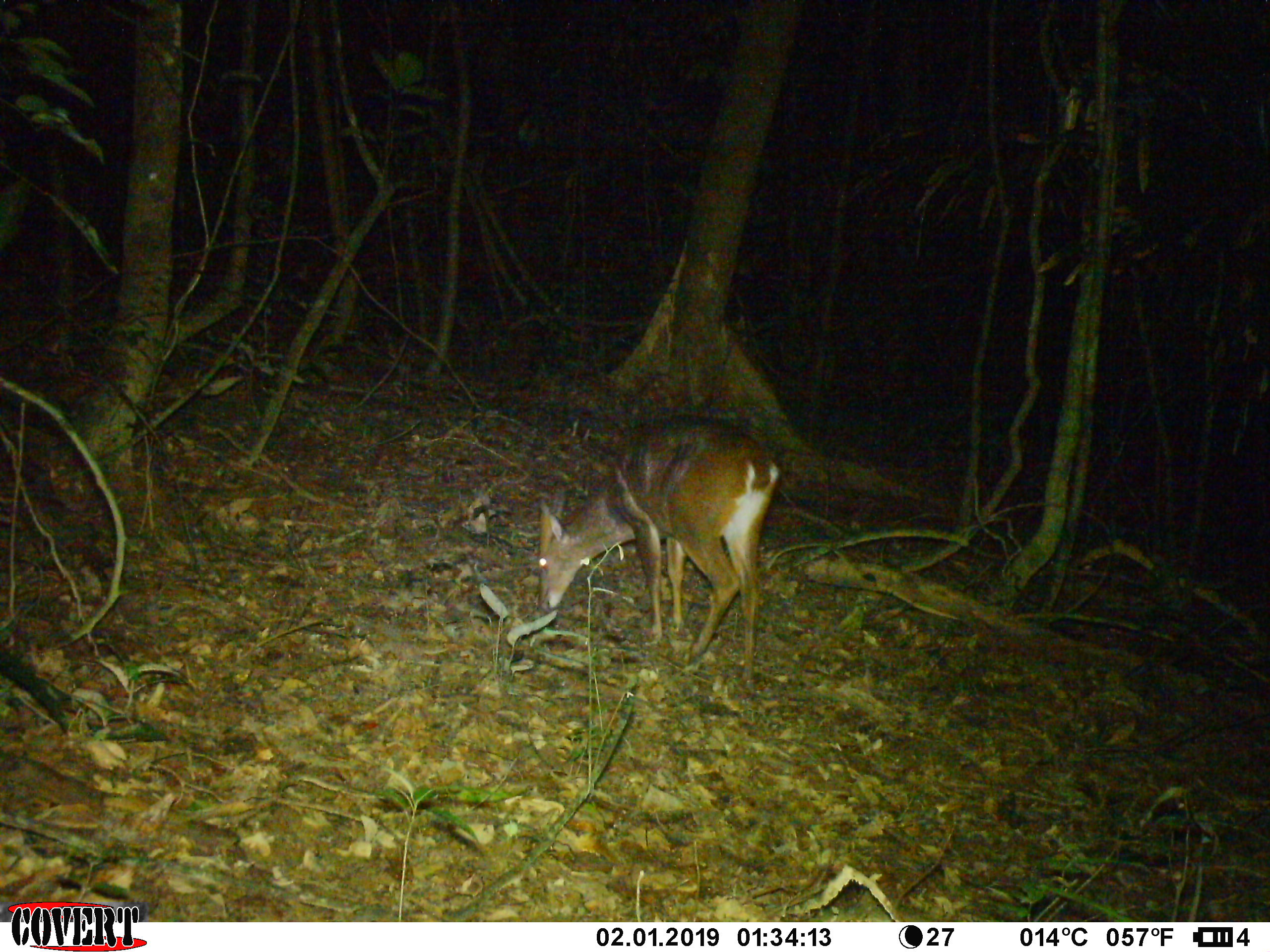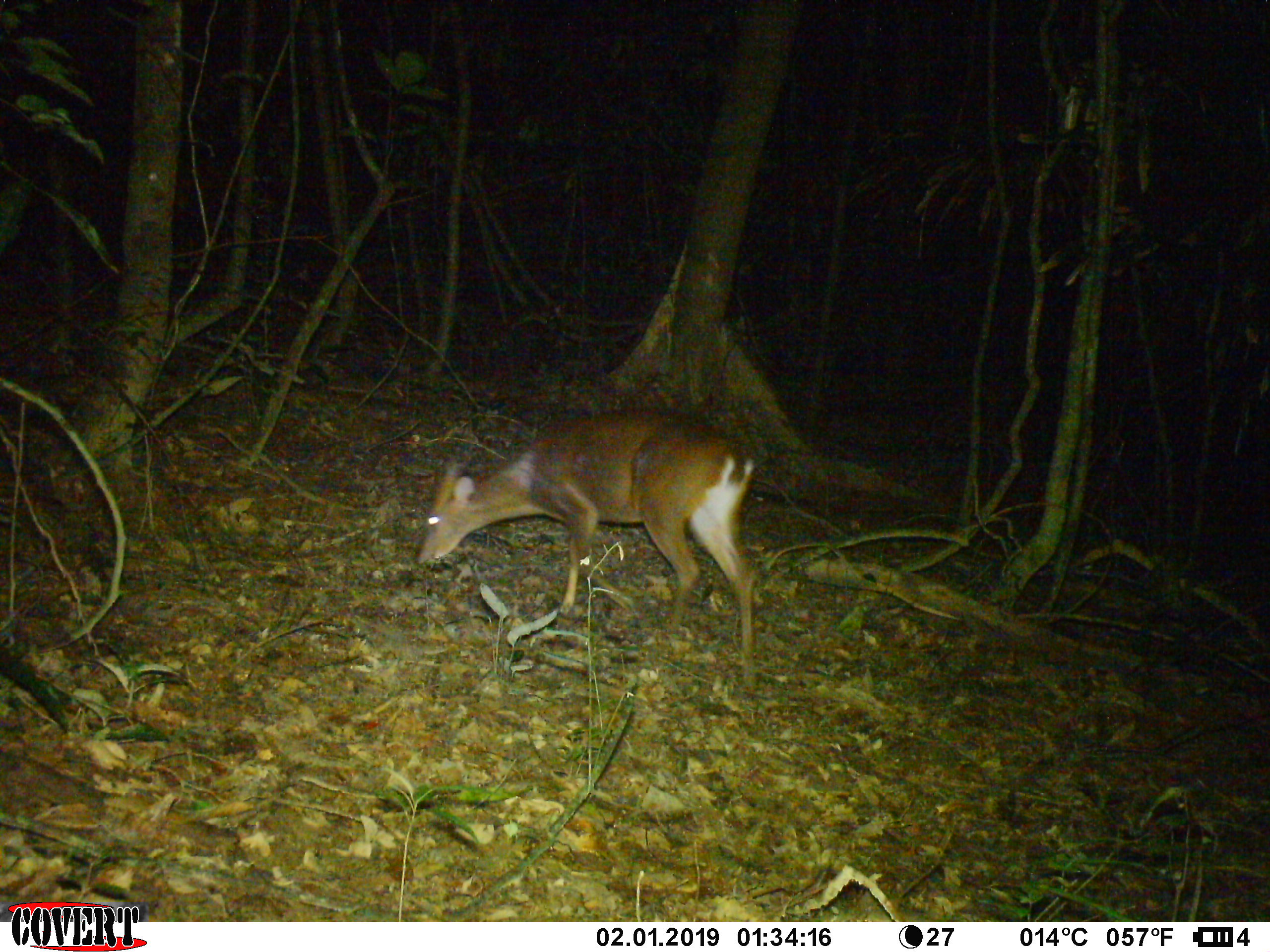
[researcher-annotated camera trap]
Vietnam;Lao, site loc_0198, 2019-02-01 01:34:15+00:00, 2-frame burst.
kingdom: Animalia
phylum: Chordata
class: Mammalia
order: Artiodactyla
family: Cervidae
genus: Muntiacus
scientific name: Muntiacus vuquangensis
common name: large-antlered muntjac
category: large antlered muntjac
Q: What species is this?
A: Large antlered muntjac (large-antlered muntjac) (Muntiacus vuquangensis).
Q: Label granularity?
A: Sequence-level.